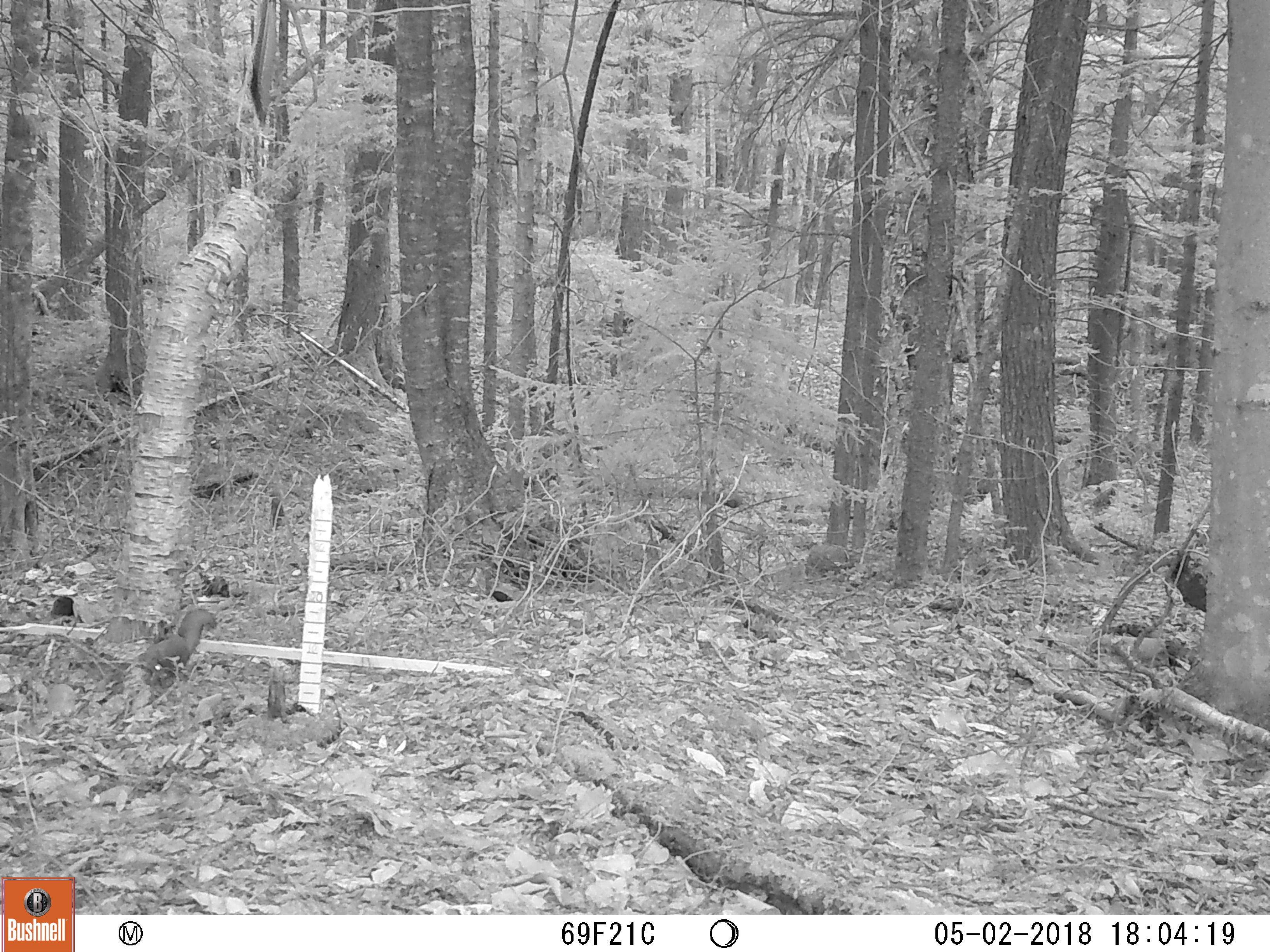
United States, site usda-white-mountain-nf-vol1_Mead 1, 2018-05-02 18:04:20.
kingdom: Animalia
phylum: Chordata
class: Mammalia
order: Rodentia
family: Sciuridae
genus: Tamiasciurus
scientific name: Tamiasciurus hudsonicus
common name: red squirrel